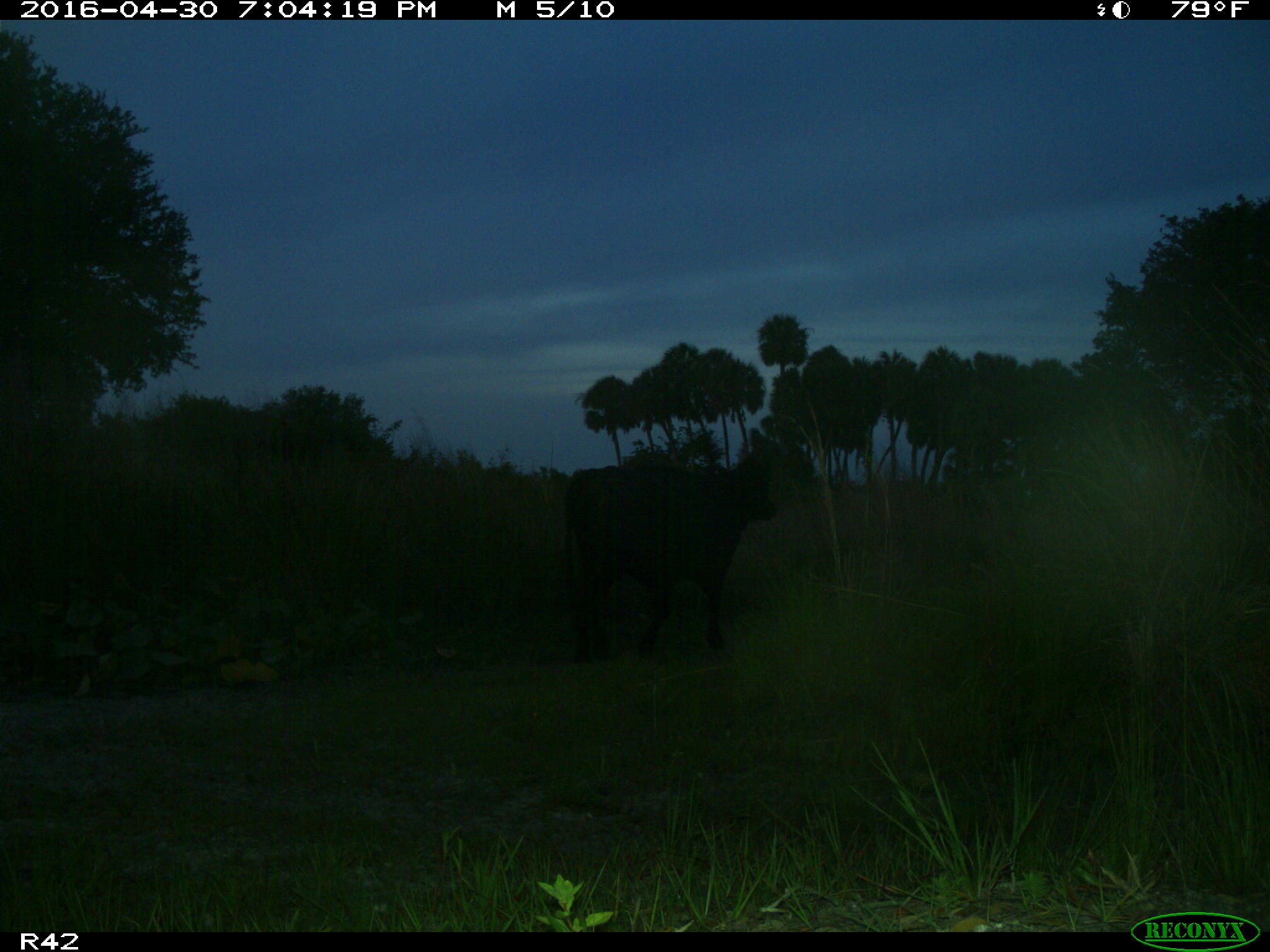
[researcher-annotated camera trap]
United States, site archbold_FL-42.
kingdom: Animalia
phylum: Chordata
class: Mammalia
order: Artiodactyla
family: Bovidae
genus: Bos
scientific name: Bos taurus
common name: domestic cow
Bos taurus (domestic cow).